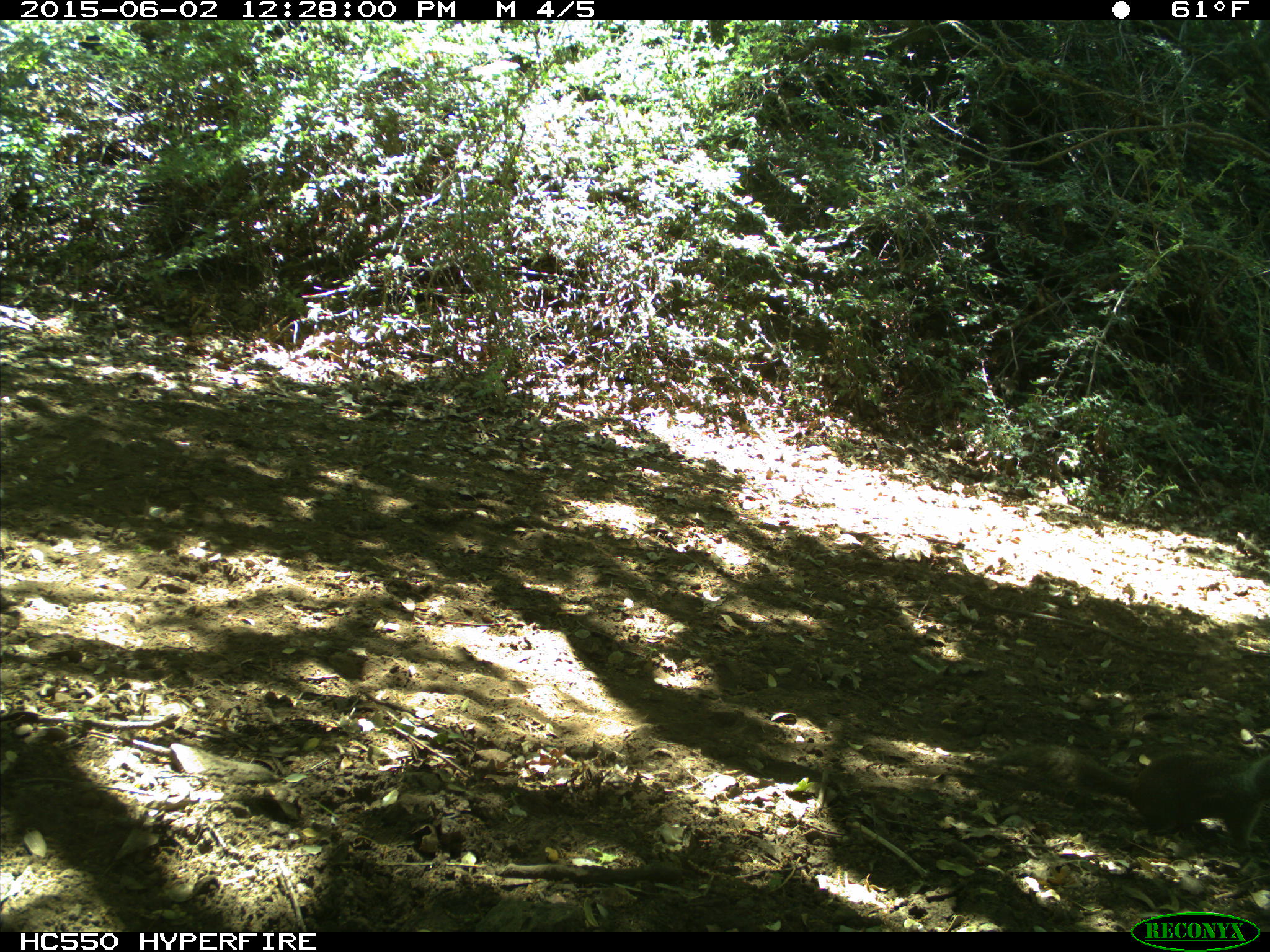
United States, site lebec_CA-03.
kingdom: Animalia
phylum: Chordata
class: Mammalia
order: Rodentia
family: Sciuridae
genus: Otospermophilus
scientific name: Otospermophilus beecheyi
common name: california ground squirrel